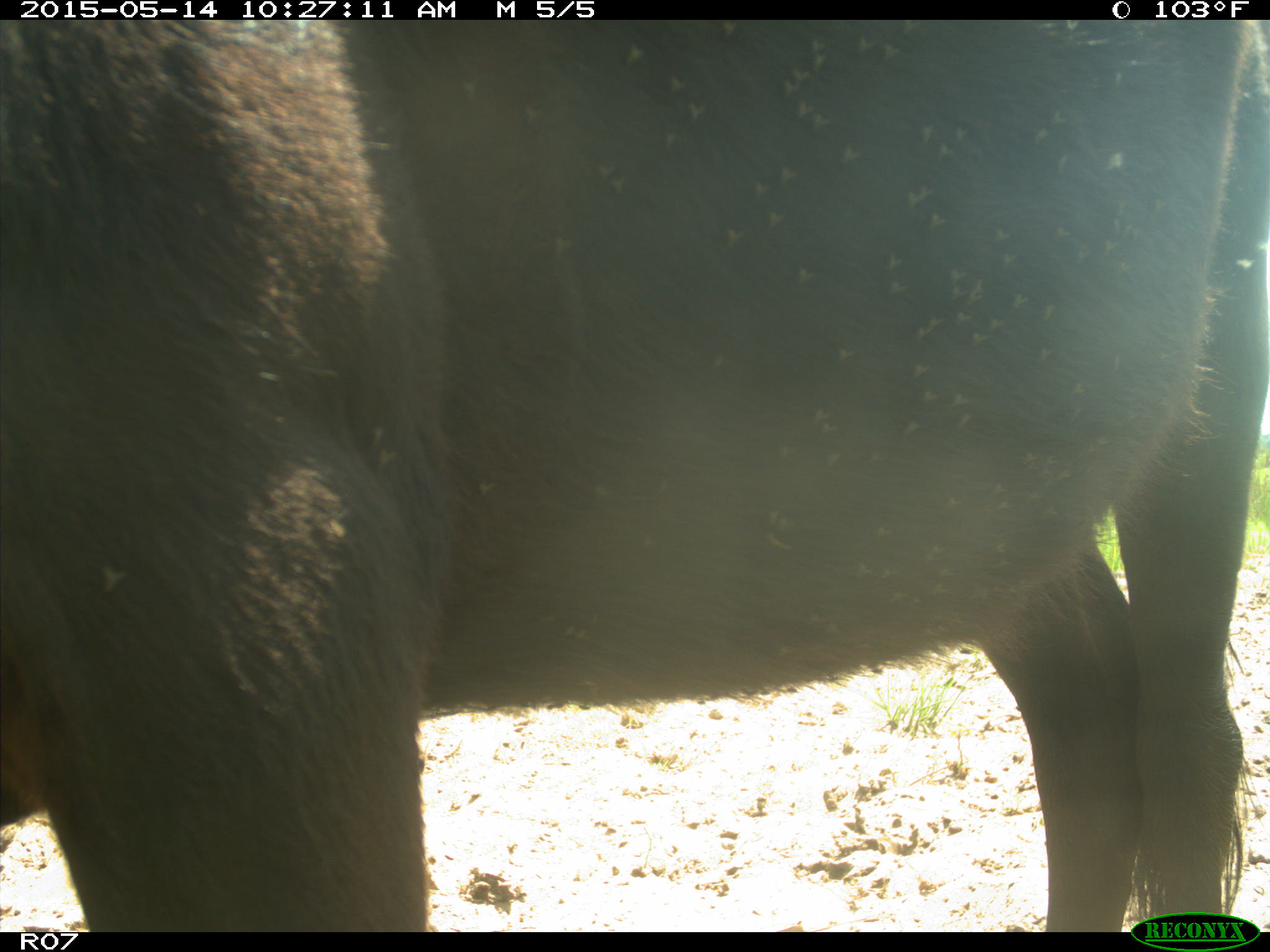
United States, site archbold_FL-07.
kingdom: Animalia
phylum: Chordata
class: Mammalia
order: Artiodactyla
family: Bovidae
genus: Bos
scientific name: Bos taurus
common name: domestic cow